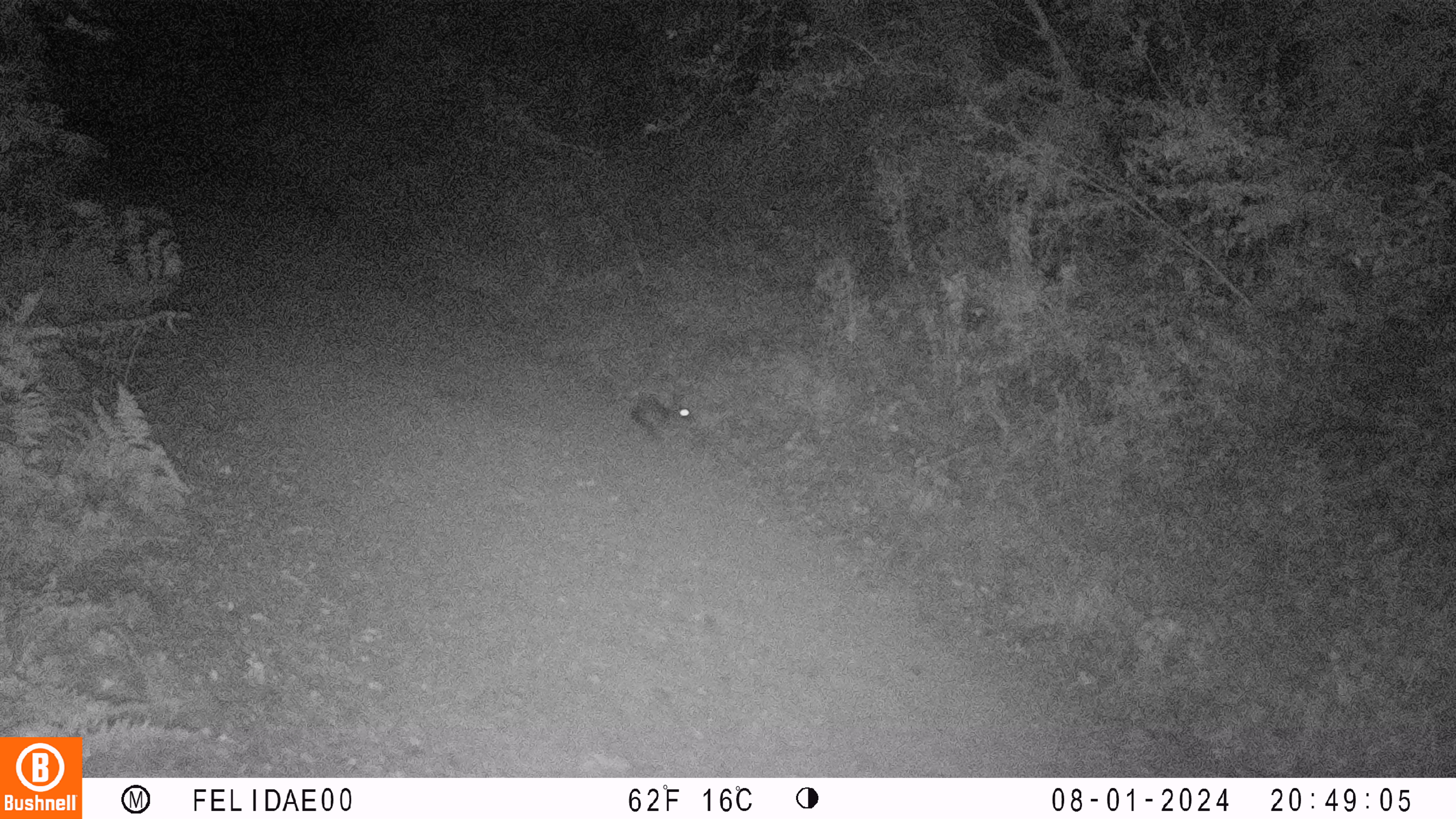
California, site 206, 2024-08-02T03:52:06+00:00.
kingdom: Animalia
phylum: Chordata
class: Mammalia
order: Lagomorpha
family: Leporidae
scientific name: Leporidae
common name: rabbit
Rabbit (Leporidae).